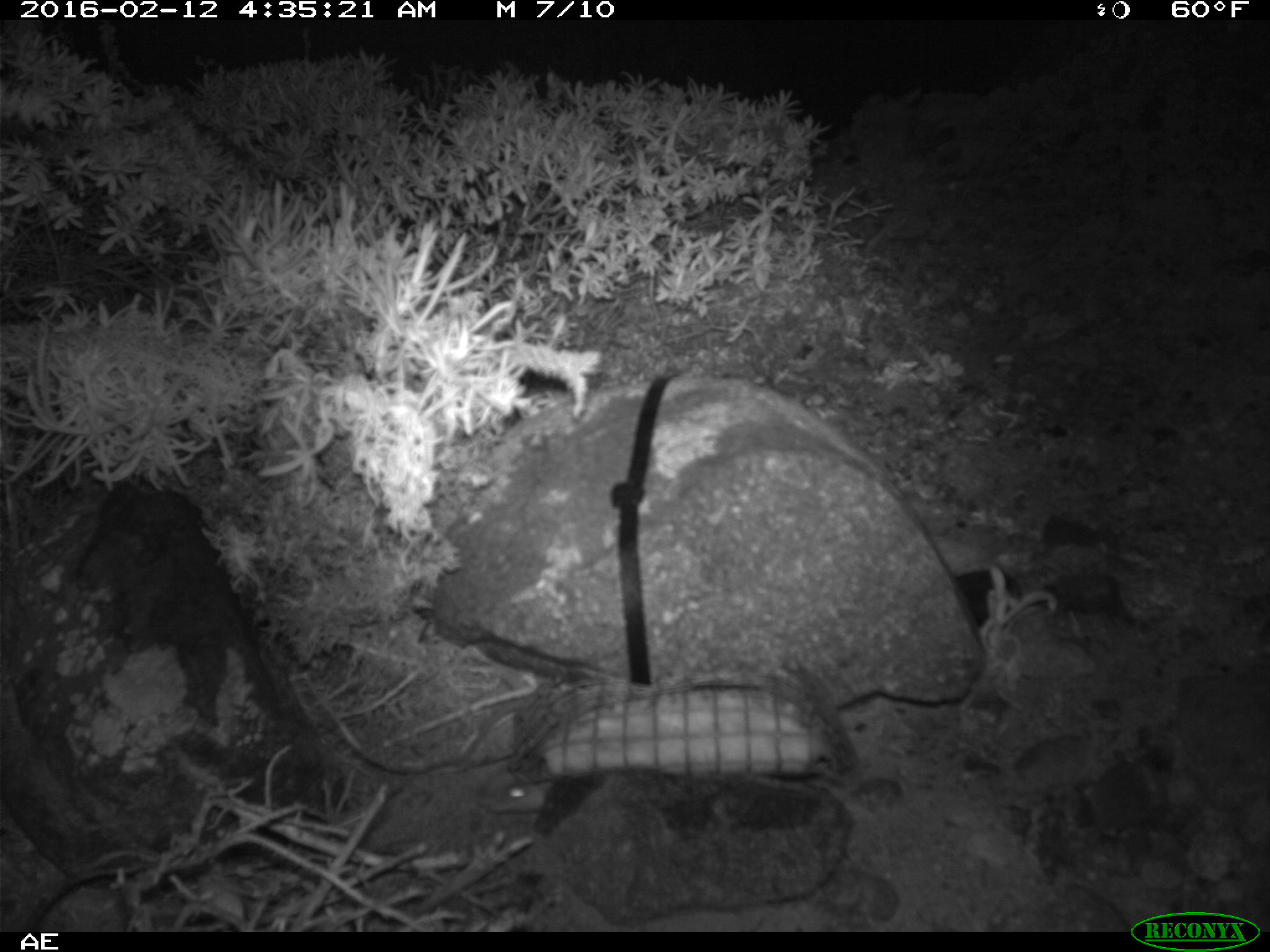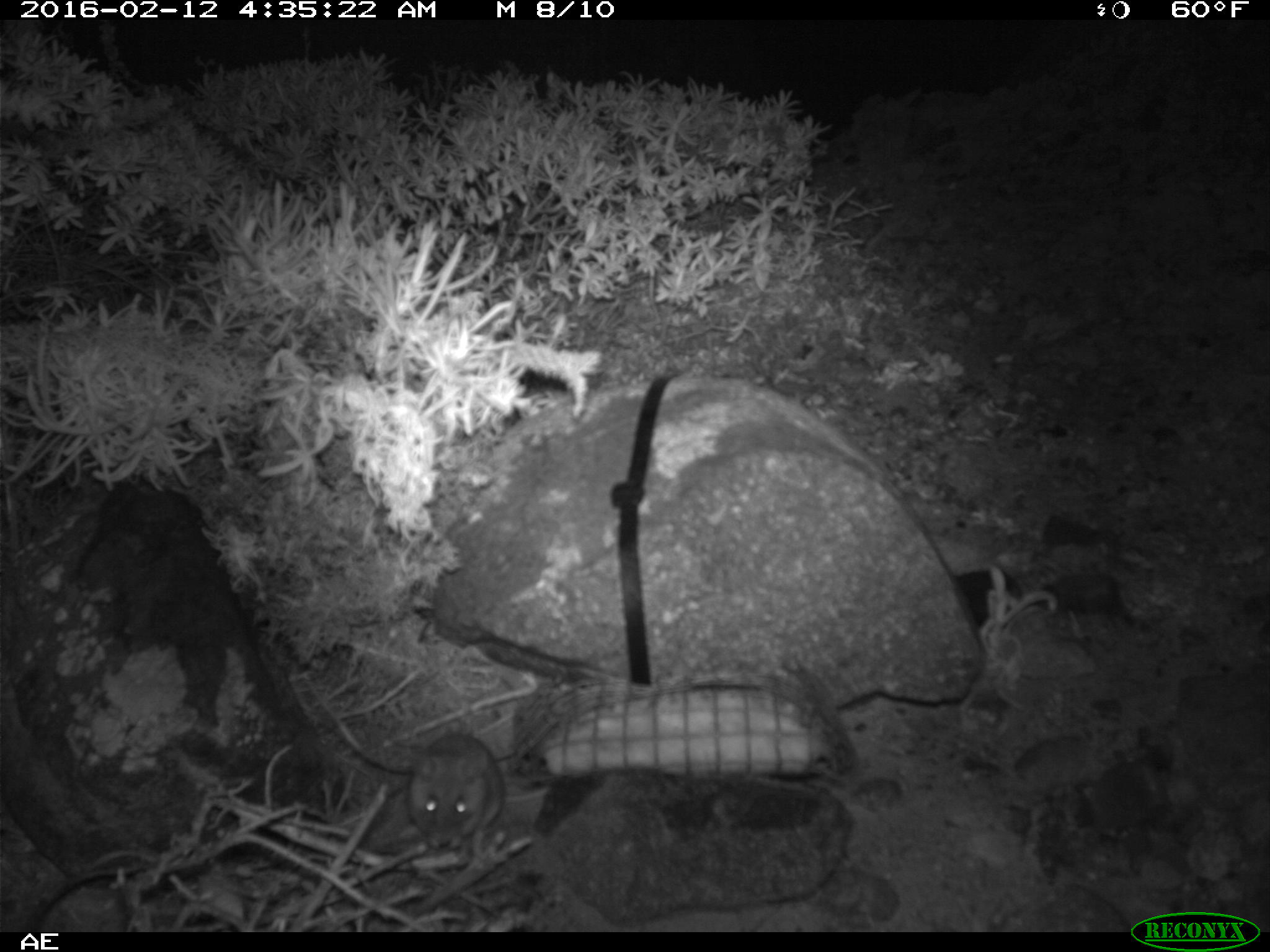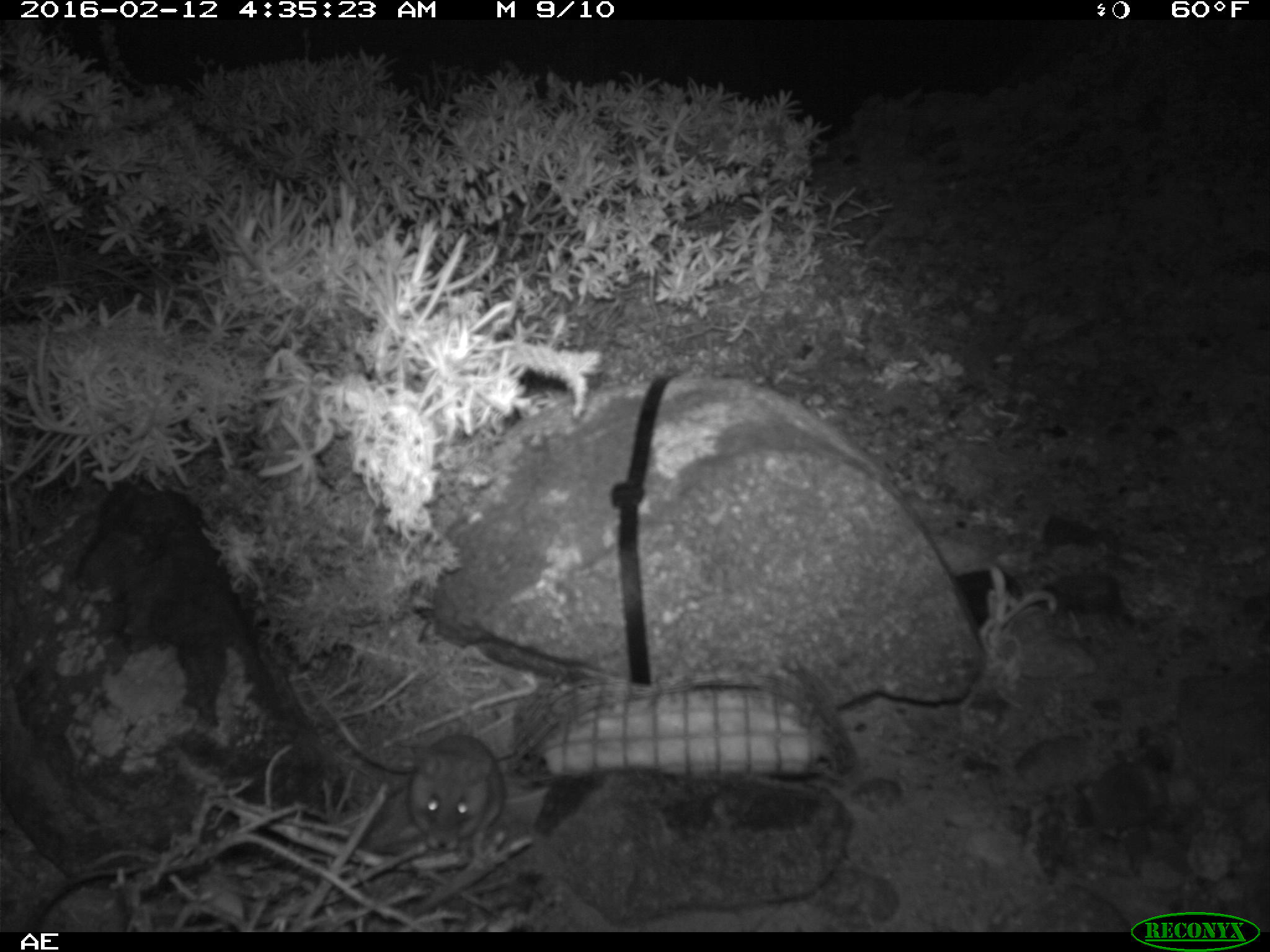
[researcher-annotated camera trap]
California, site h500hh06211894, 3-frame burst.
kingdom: Animalia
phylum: Chordata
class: Mammalia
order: Rodentia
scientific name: Rodentia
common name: rodent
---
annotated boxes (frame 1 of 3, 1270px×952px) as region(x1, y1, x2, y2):
rodent: region(473, 759, 555, 812)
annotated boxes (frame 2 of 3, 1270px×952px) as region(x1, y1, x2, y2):
rodent: region(406, 729, 556, 852)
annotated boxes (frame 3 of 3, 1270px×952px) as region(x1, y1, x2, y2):
rodent: region(404, 732, 505, 860)